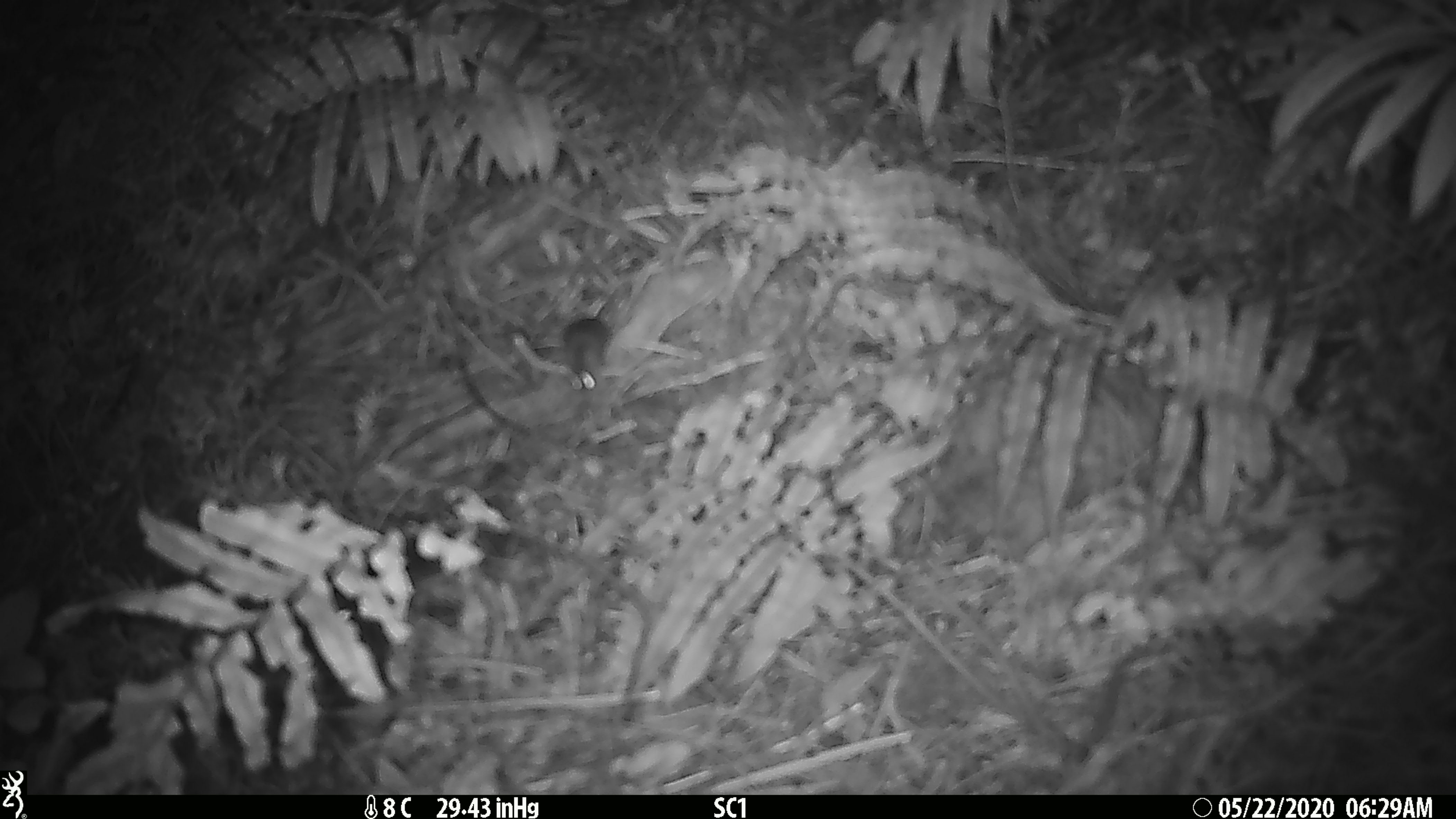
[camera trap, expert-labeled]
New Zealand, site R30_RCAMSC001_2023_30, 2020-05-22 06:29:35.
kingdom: Animalia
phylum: Chordata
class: Mammalia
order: Rodentia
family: Muridae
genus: Mus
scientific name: Mus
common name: mouse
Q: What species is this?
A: Mouse (Mus).